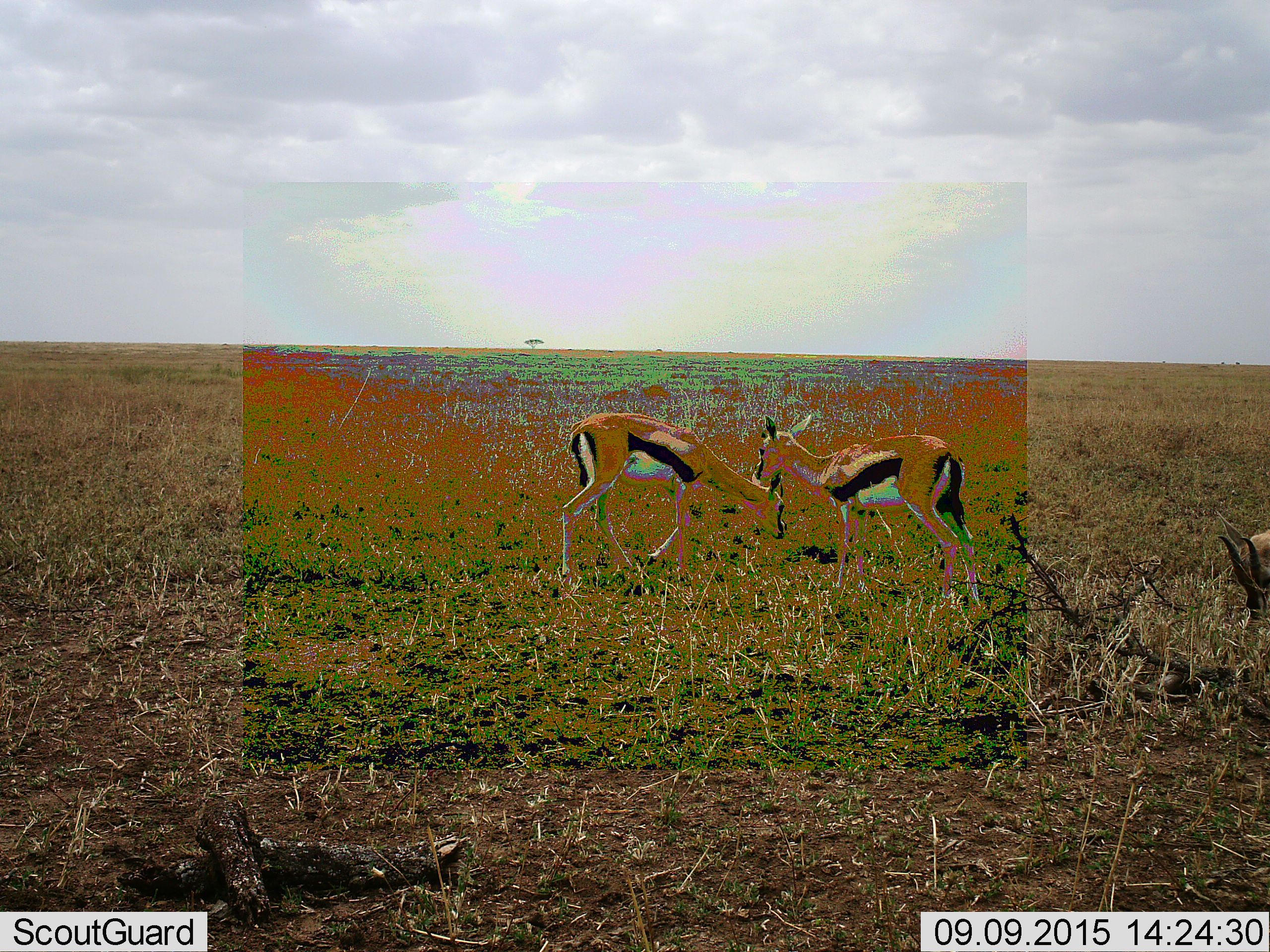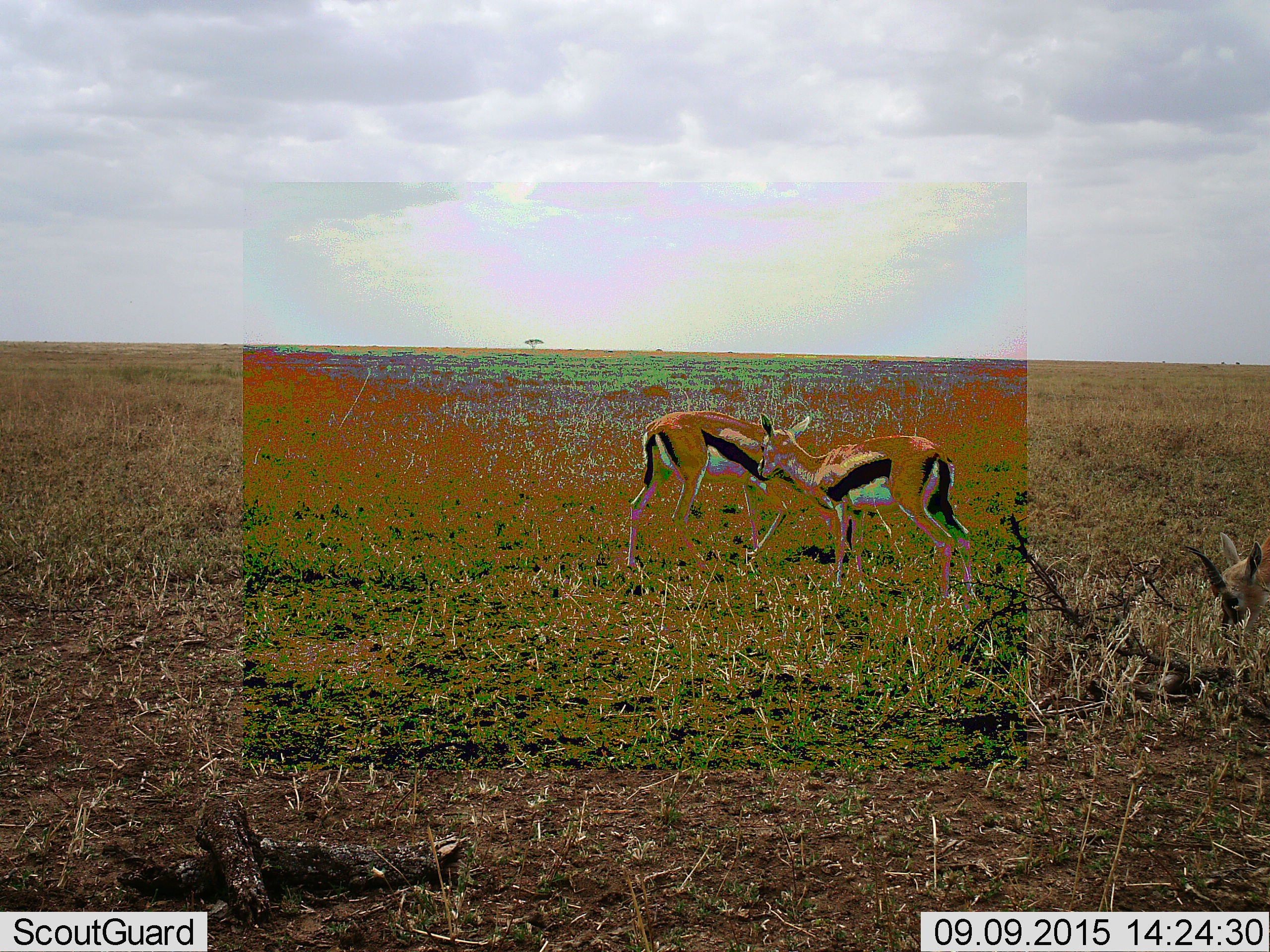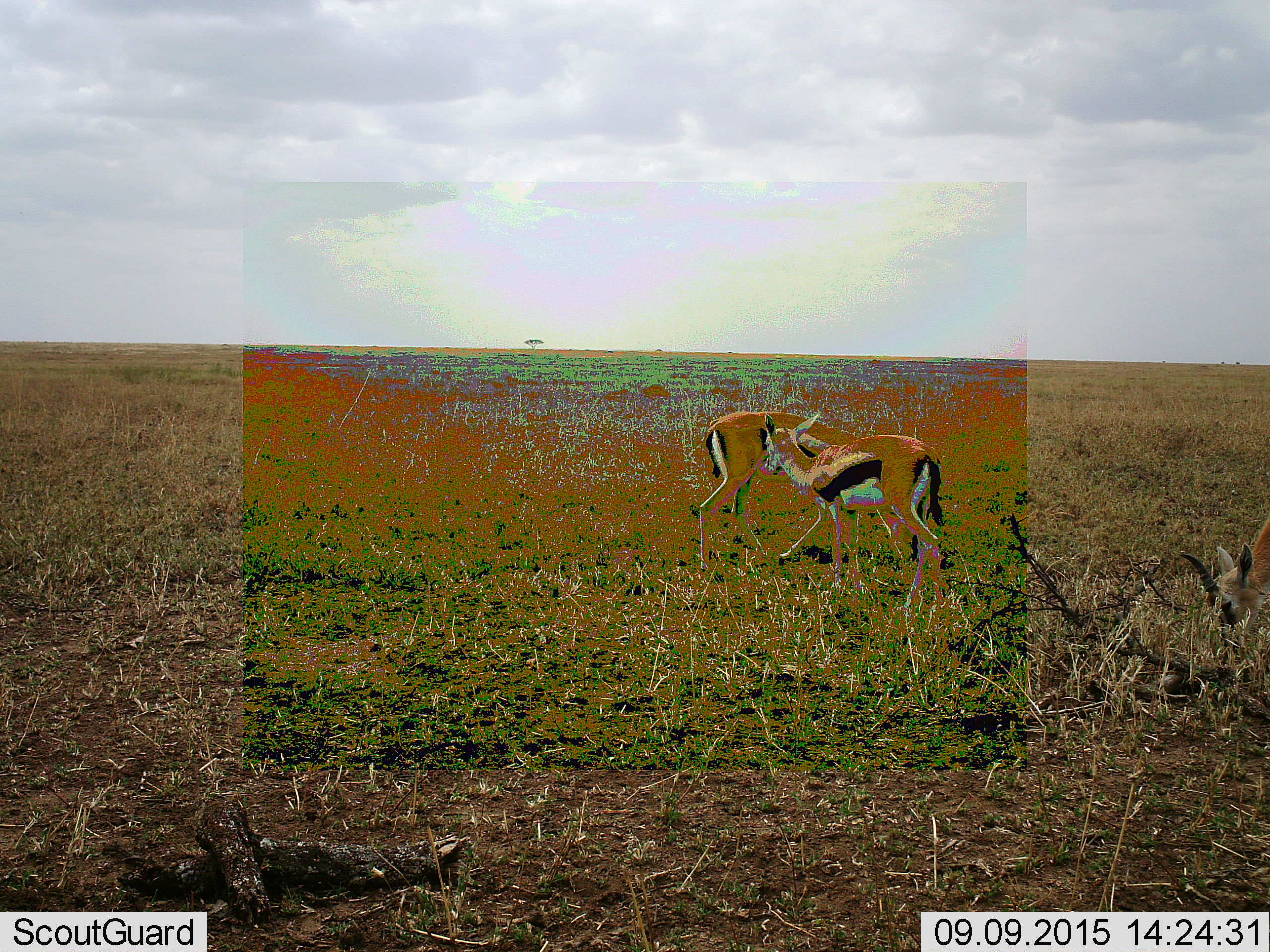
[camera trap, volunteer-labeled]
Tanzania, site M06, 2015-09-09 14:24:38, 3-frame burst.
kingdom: Animalia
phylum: Chordata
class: Mammalia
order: Artiodactyla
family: Bovidae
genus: Eudorcas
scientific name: Eudorcas thomsonii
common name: thomson's gazelle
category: gazellethomsons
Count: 3.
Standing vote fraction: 33%.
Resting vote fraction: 0%.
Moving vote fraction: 89%.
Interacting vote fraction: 11%.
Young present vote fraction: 0%.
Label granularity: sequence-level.